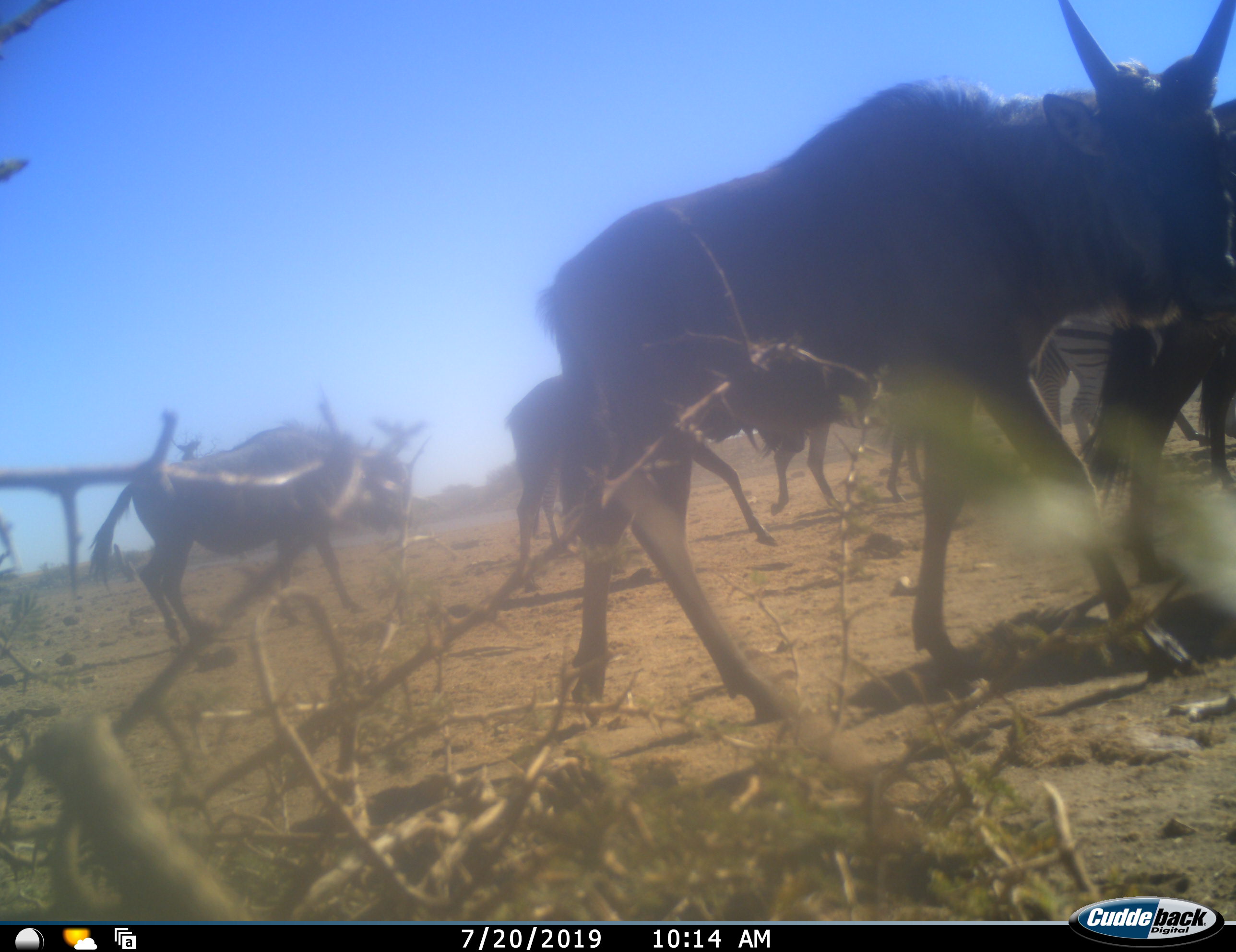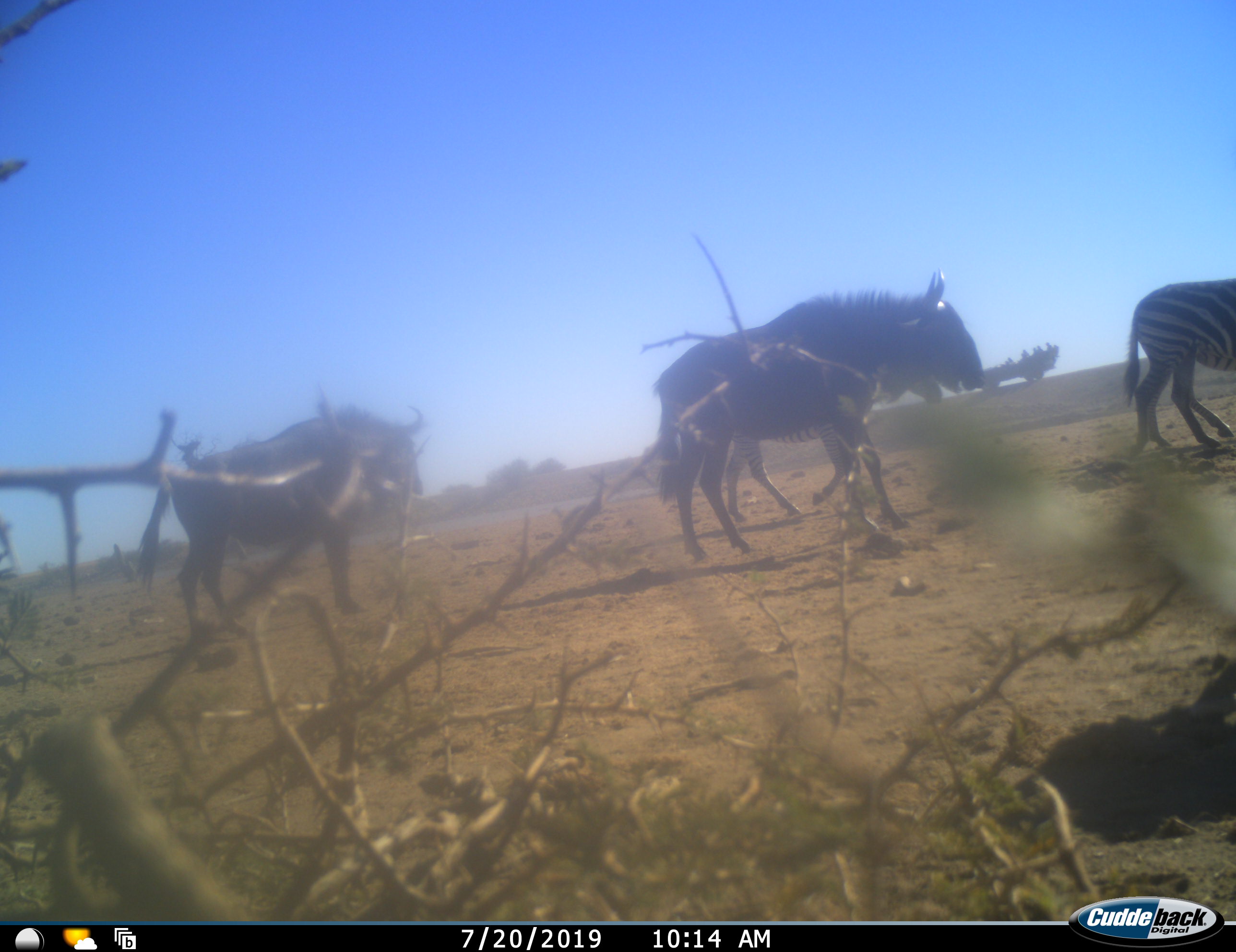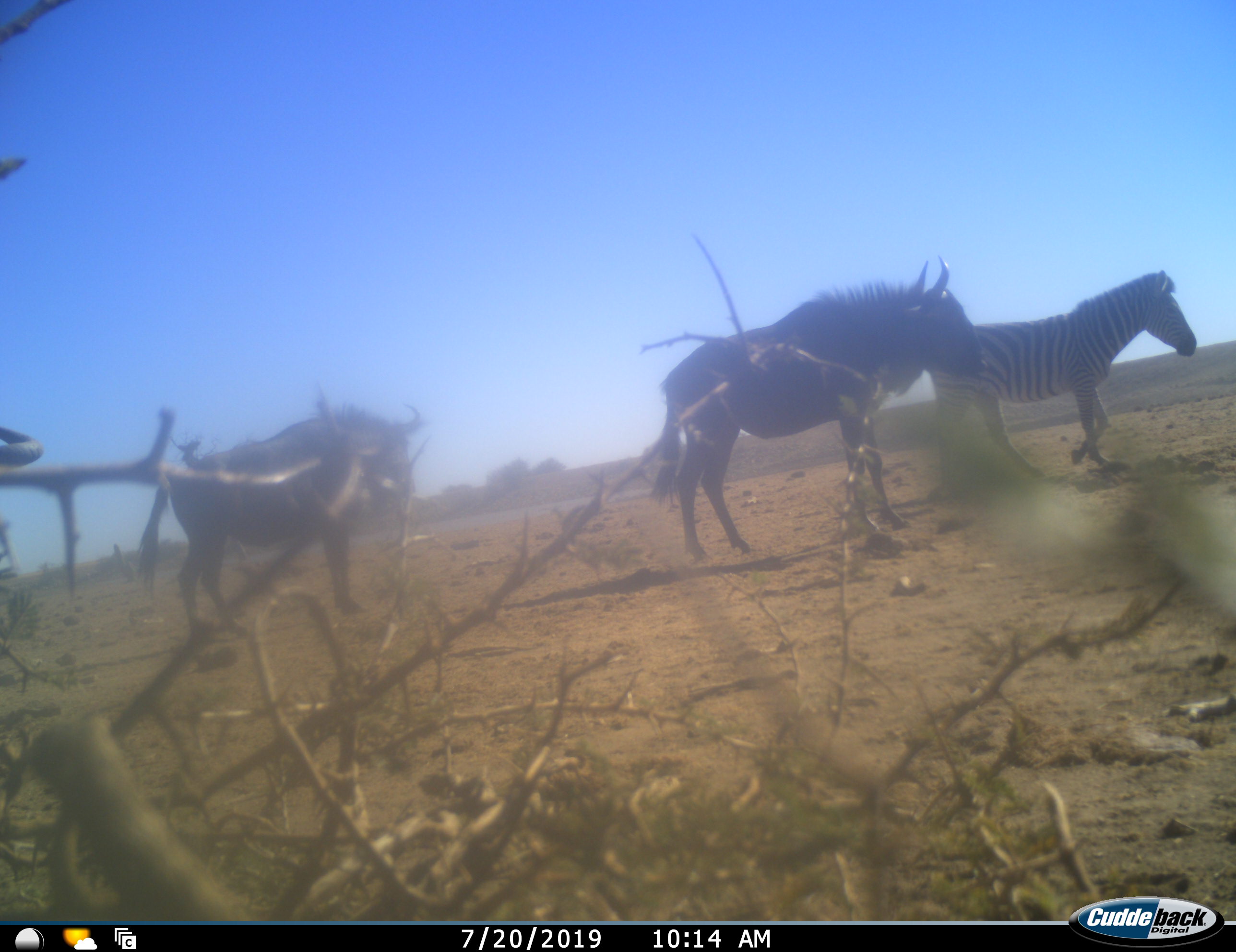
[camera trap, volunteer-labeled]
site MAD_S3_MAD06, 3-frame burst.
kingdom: Animalia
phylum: Chordata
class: Mammalia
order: Artiodactyla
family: Bovidae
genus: Connochaetes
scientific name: Connochaetes taurinus taurinus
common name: blue wildebeest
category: wildebeestblue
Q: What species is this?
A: Wildebeestblue (blue wildebeest) (Connochaetes taurinus taurinus).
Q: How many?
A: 5.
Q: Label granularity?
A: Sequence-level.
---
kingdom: Animalia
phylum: Chordata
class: Mammalia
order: Perissodactyla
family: Equidae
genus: Equus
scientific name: Equus quagga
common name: plains zebra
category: zebraplains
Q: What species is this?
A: Zebraplains (plains zebra) (Equus quagga).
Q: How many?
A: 2.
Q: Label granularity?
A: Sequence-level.